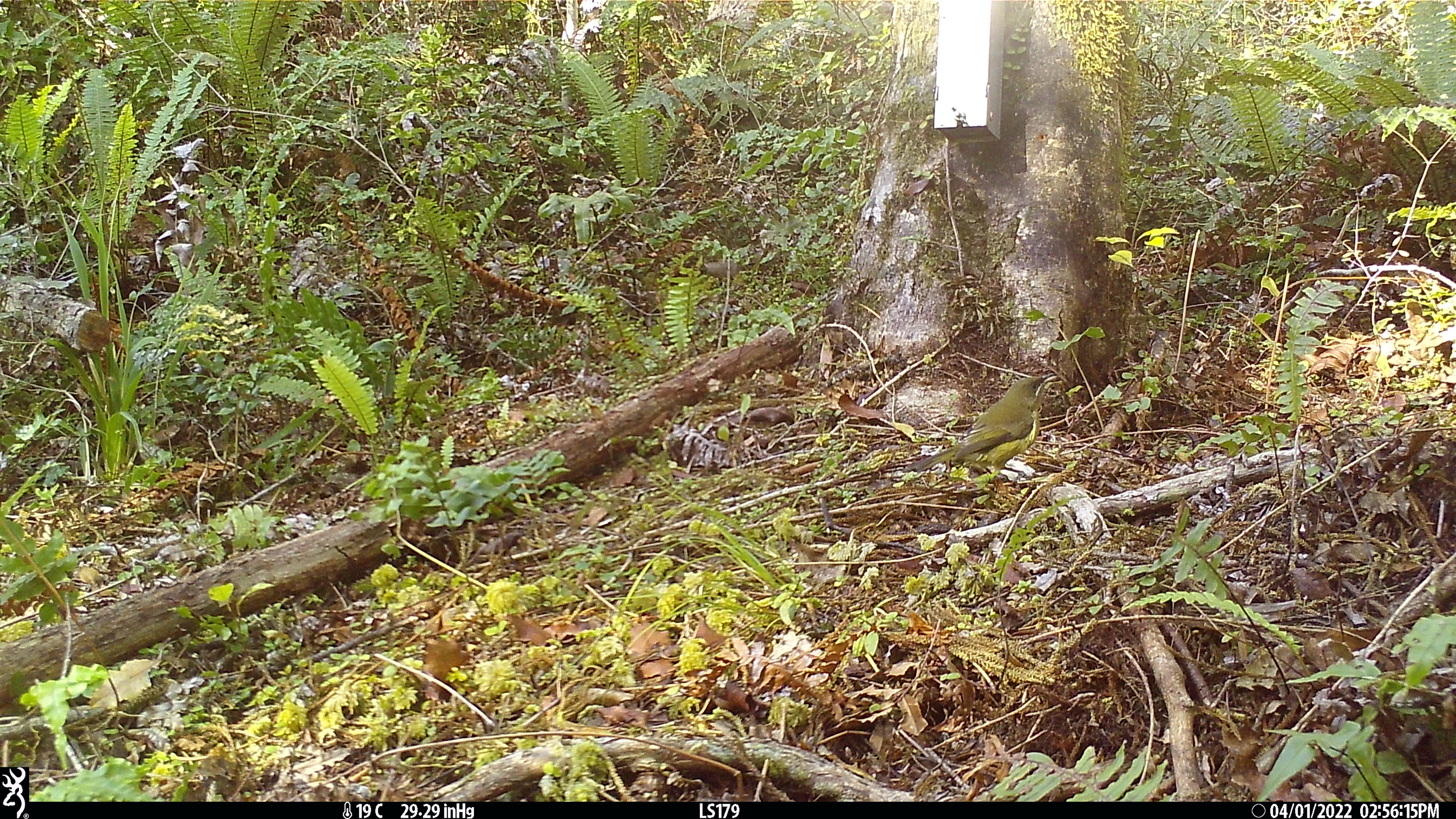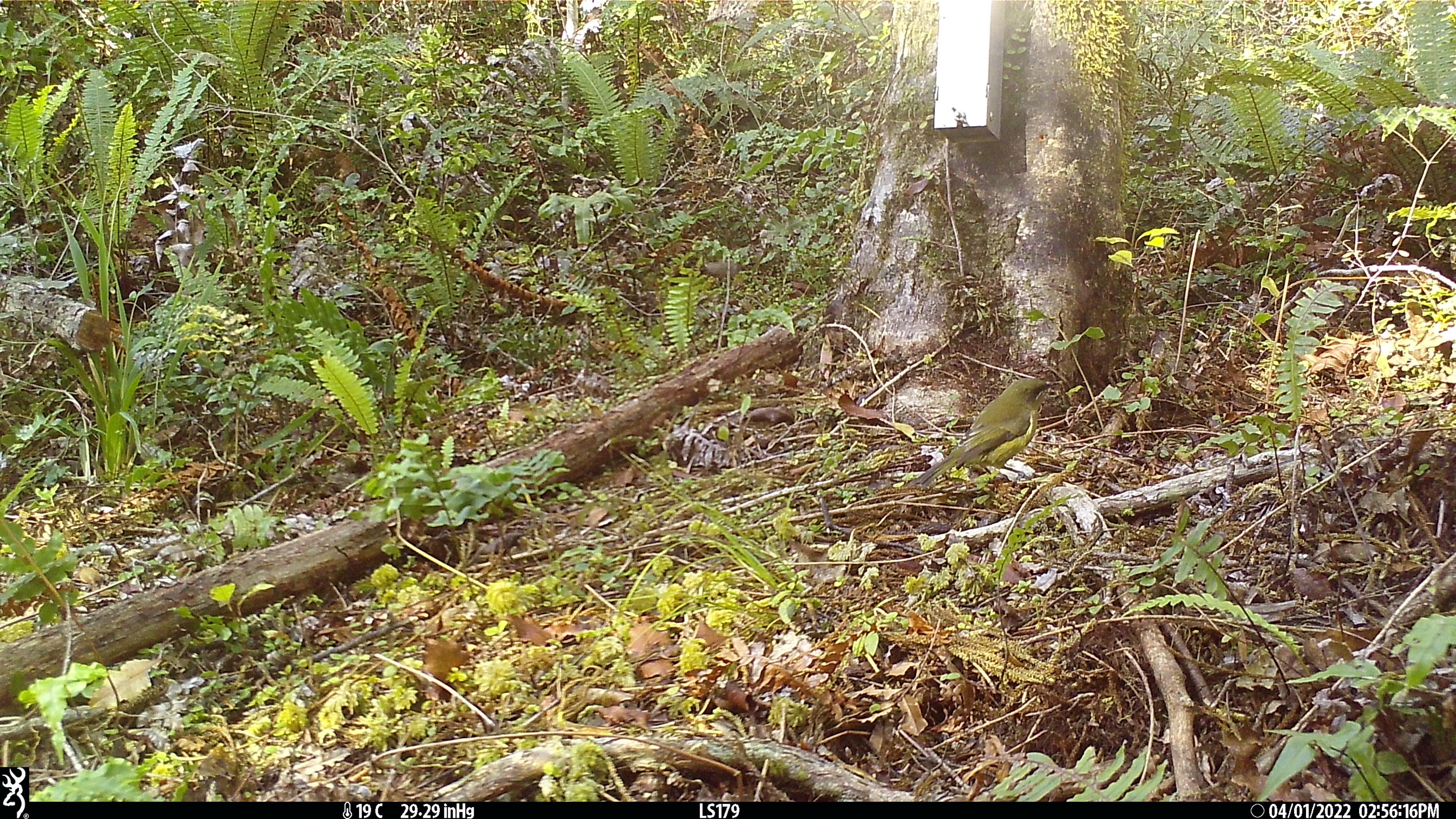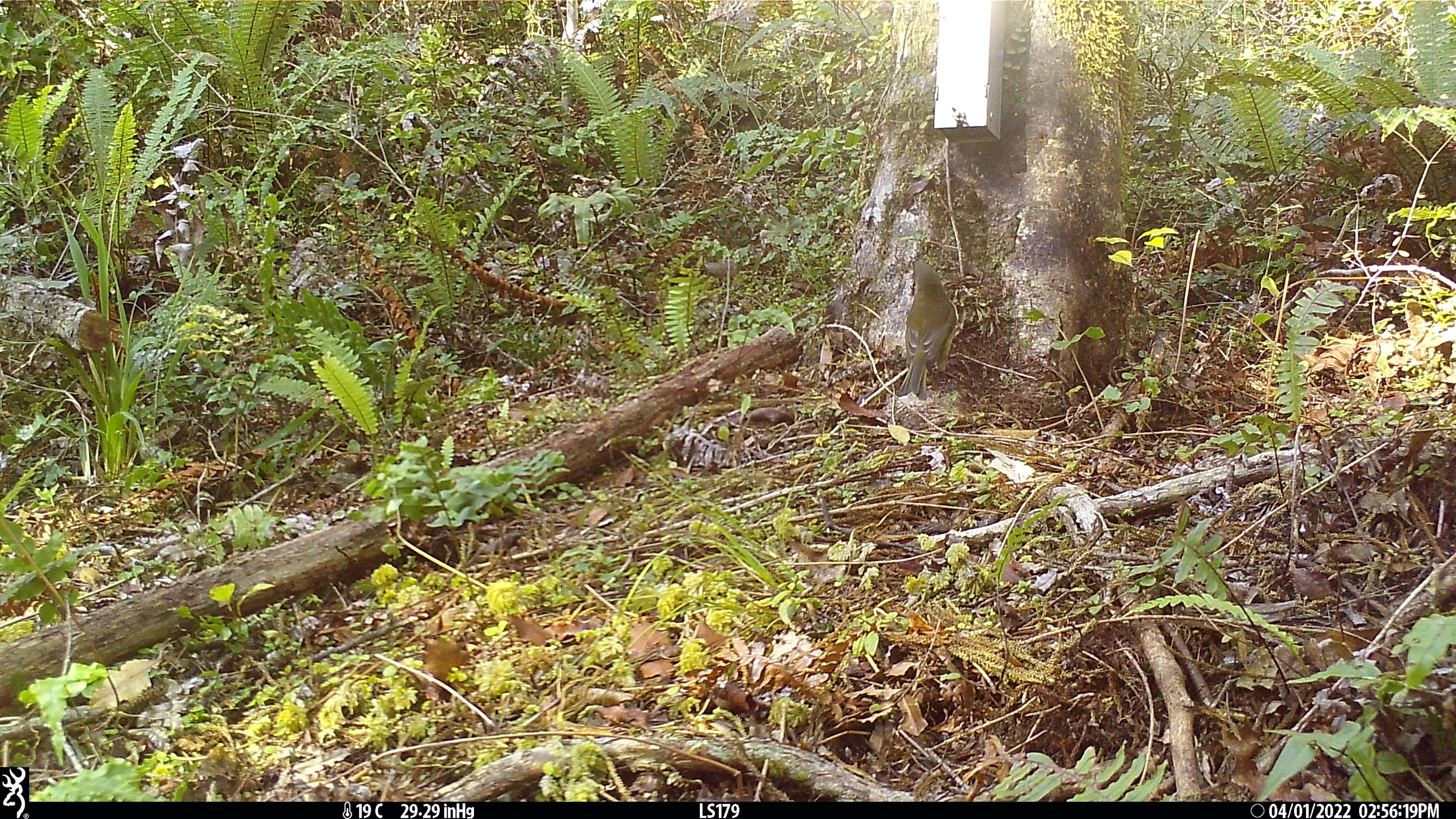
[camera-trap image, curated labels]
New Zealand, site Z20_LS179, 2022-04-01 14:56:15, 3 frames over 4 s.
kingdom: Animalia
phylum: Chordata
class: Aves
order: Passeriformes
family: Meliphagidae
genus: Anthornis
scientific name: Anthornis melanura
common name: new zealand bellbird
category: bellbird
Bellbird (new zealand bellbird) (Anthornis melanura).